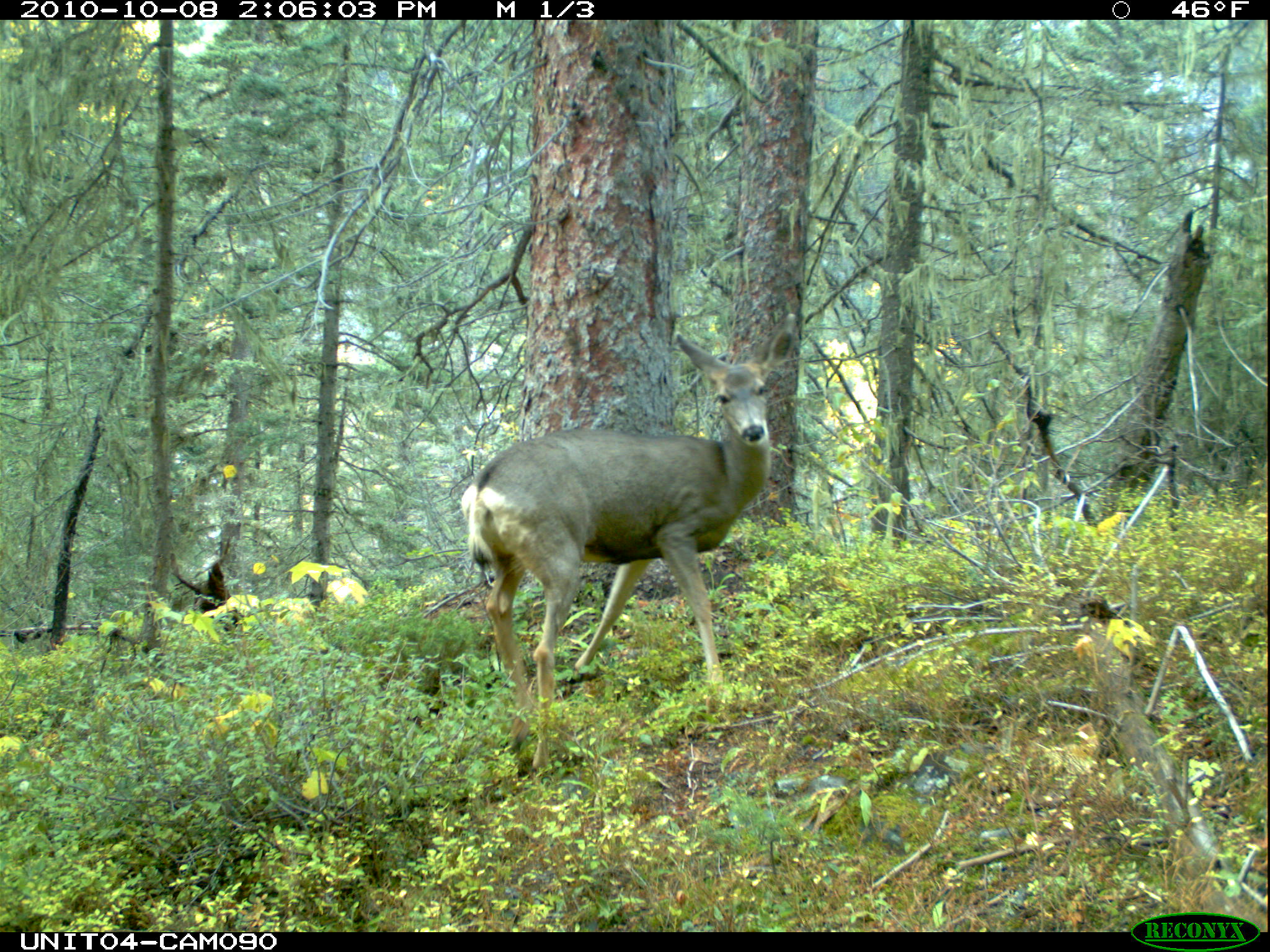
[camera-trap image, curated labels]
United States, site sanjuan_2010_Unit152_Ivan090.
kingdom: Animalia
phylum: Chordata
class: Mammalia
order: Artiodactyla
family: Cervidae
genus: Odocoileus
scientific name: Odocoileus hemionus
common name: mule deer